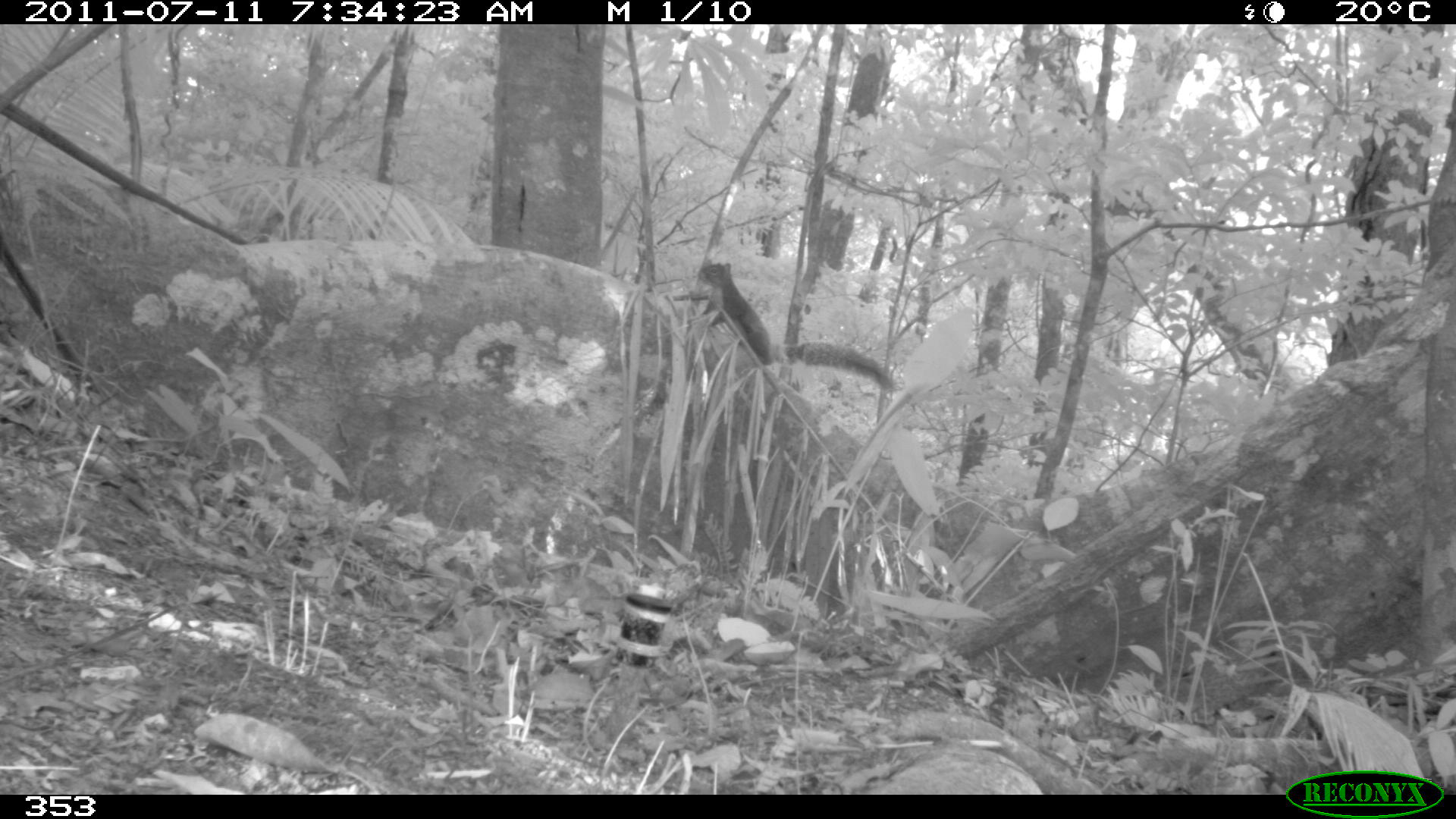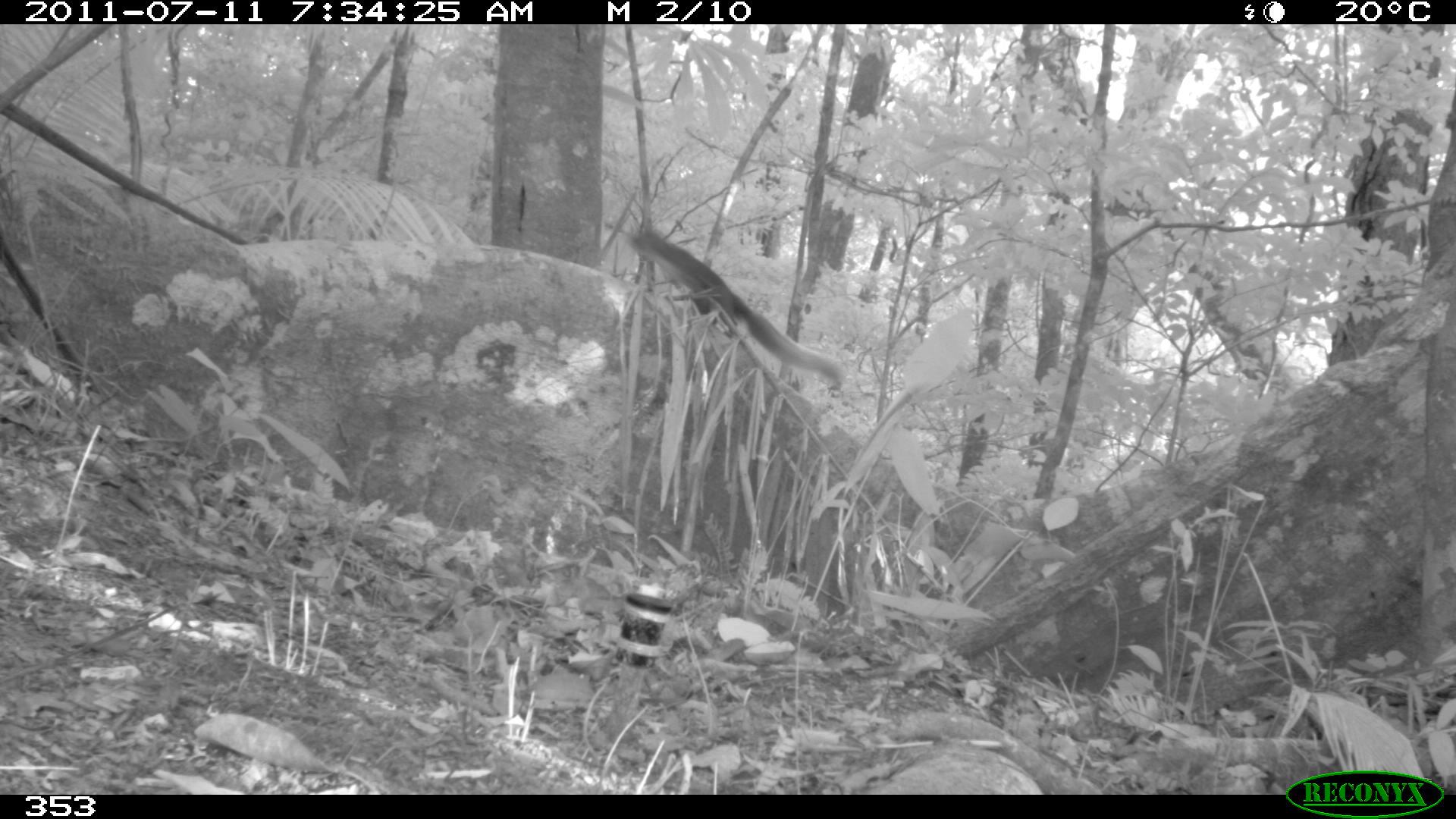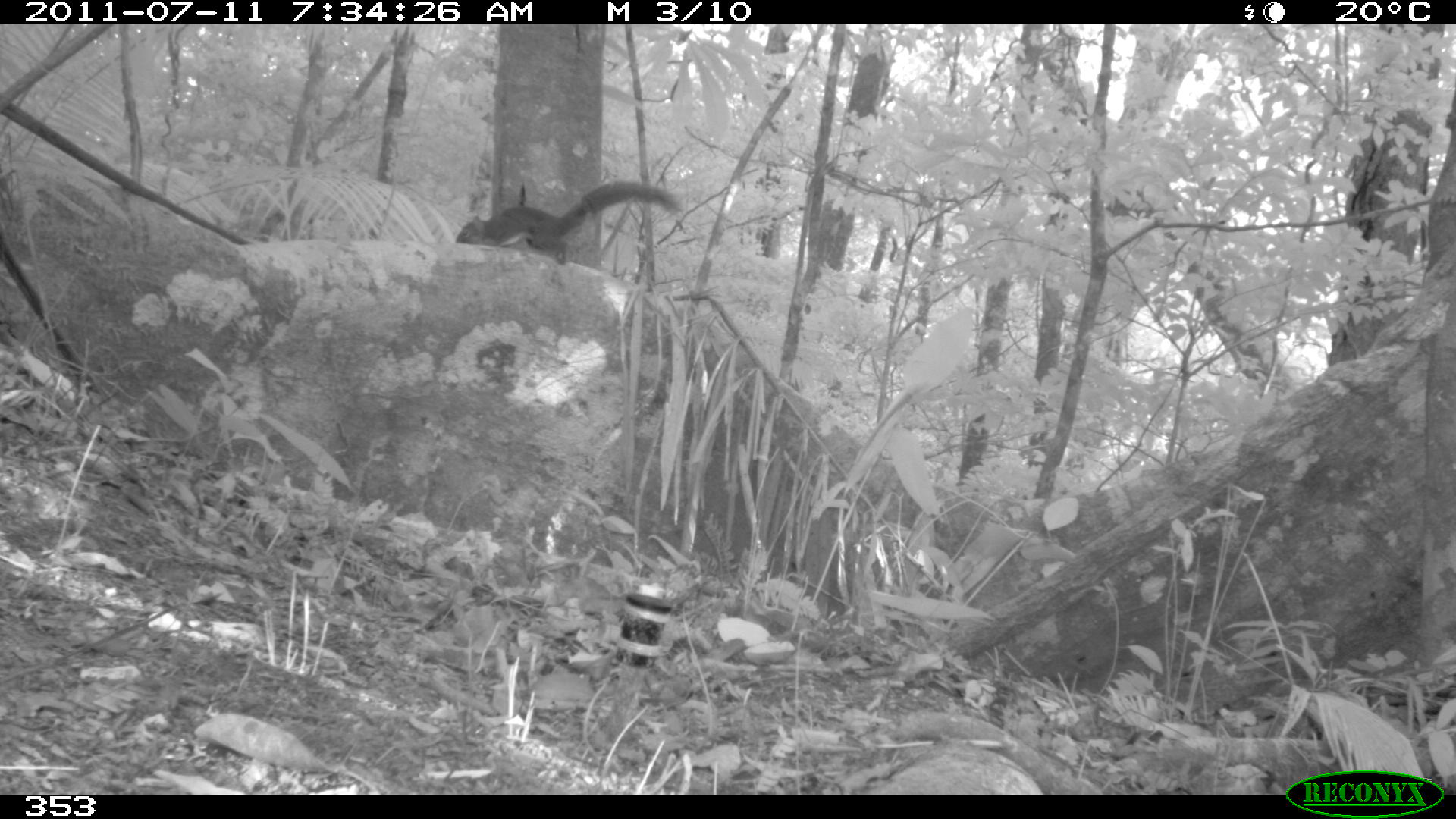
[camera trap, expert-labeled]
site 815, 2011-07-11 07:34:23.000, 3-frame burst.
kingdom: Animalia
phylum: Chordata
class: Mammalia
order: Rodentia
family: Sciuridae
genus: Sciurus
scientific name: Sciurus spadiceus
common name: southern amazon red squirrel